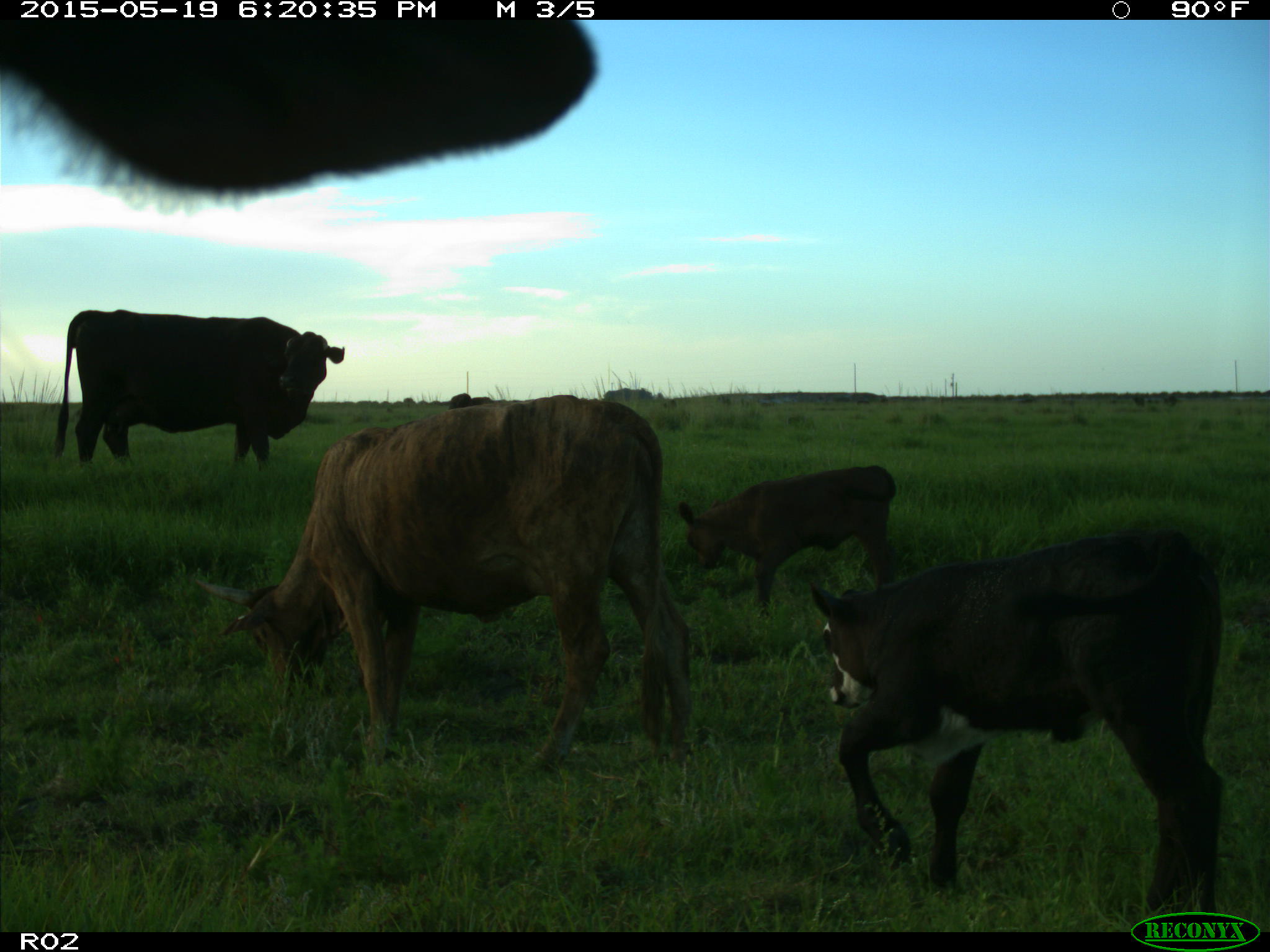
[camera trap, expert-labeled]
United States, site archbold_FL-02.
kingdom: Animalia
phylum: Chordata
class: Mammalia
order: Artiodactyla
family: Bovidae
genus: Bos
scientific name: Bos taurus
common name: domestic cow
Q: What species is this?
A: Bos taurus (domestic cow).